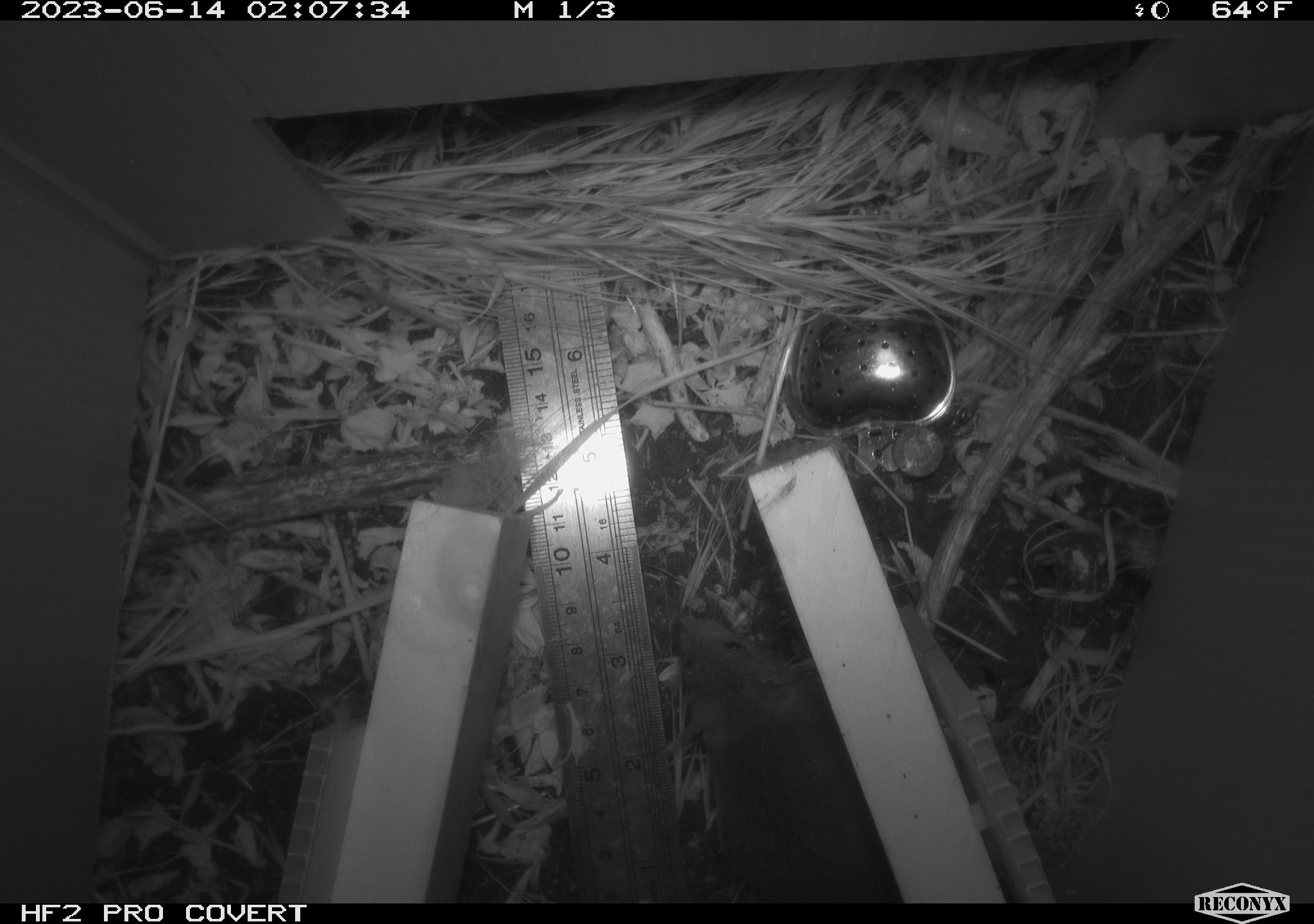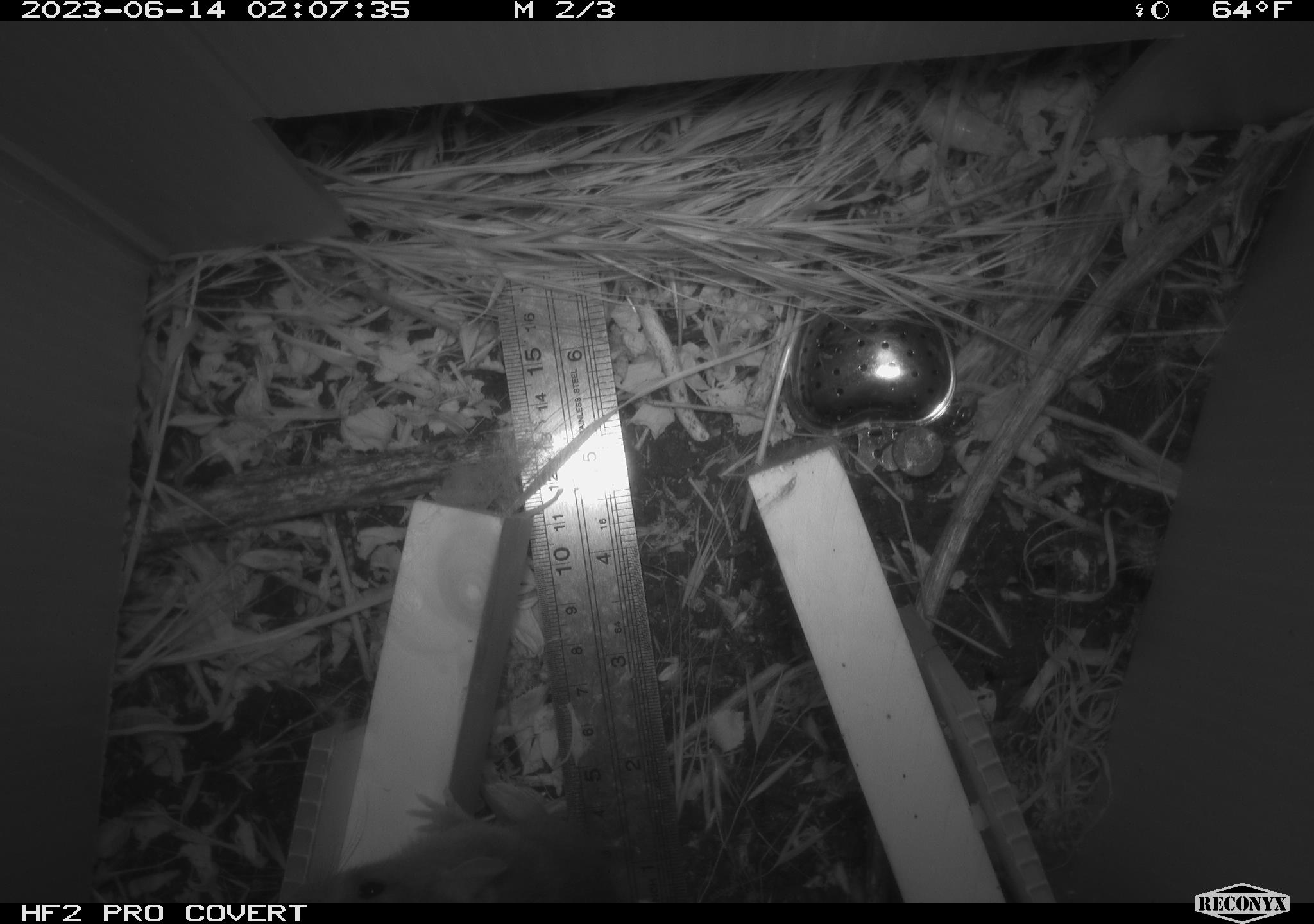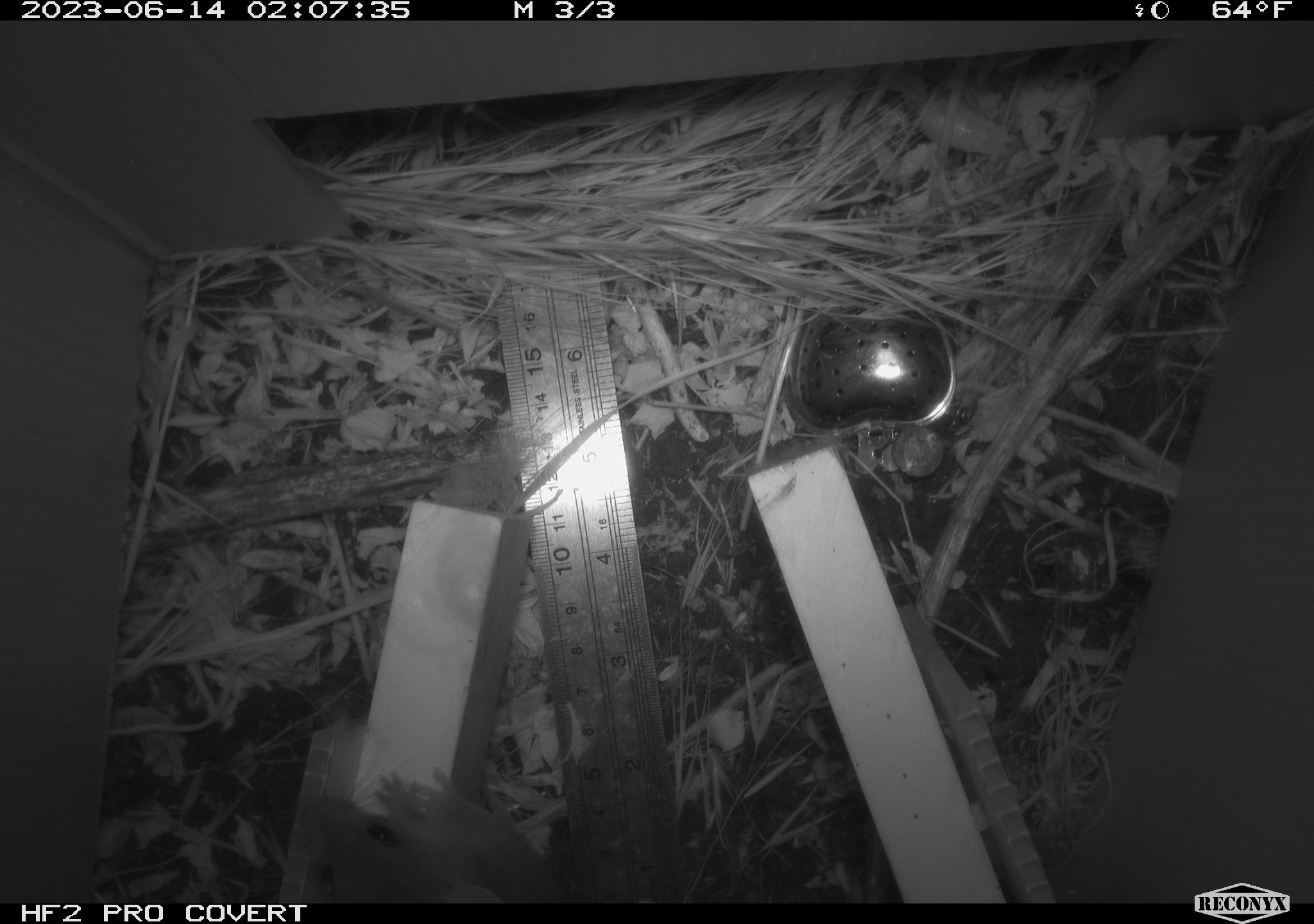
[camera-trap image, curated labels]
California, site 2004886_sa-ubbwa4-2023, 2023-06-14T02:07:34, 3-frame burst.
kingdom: Animalia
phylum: Chordata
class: Mammalia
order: Rodentia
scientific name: Rodentia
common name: mouse species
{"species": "mouse species (Rodentia)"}